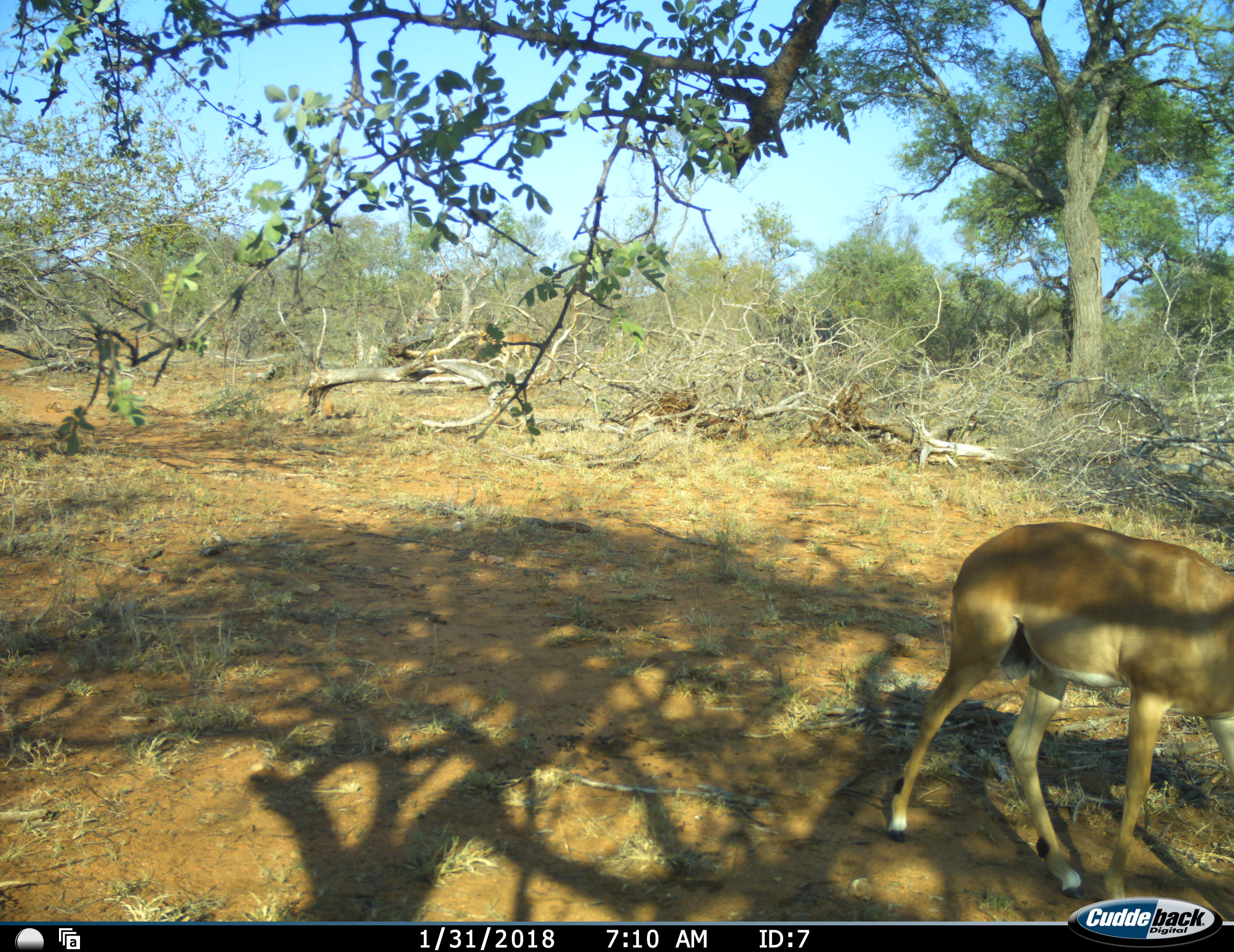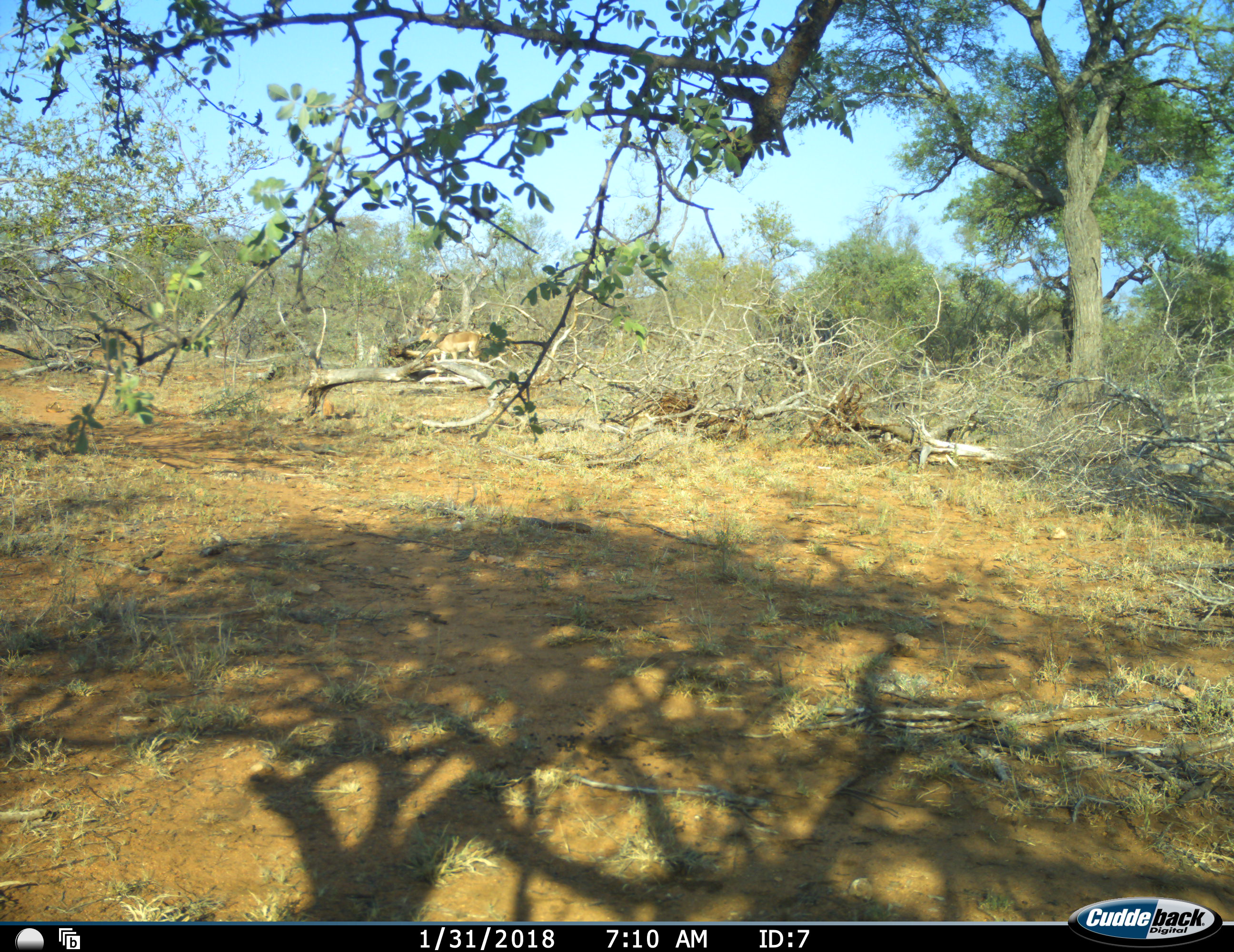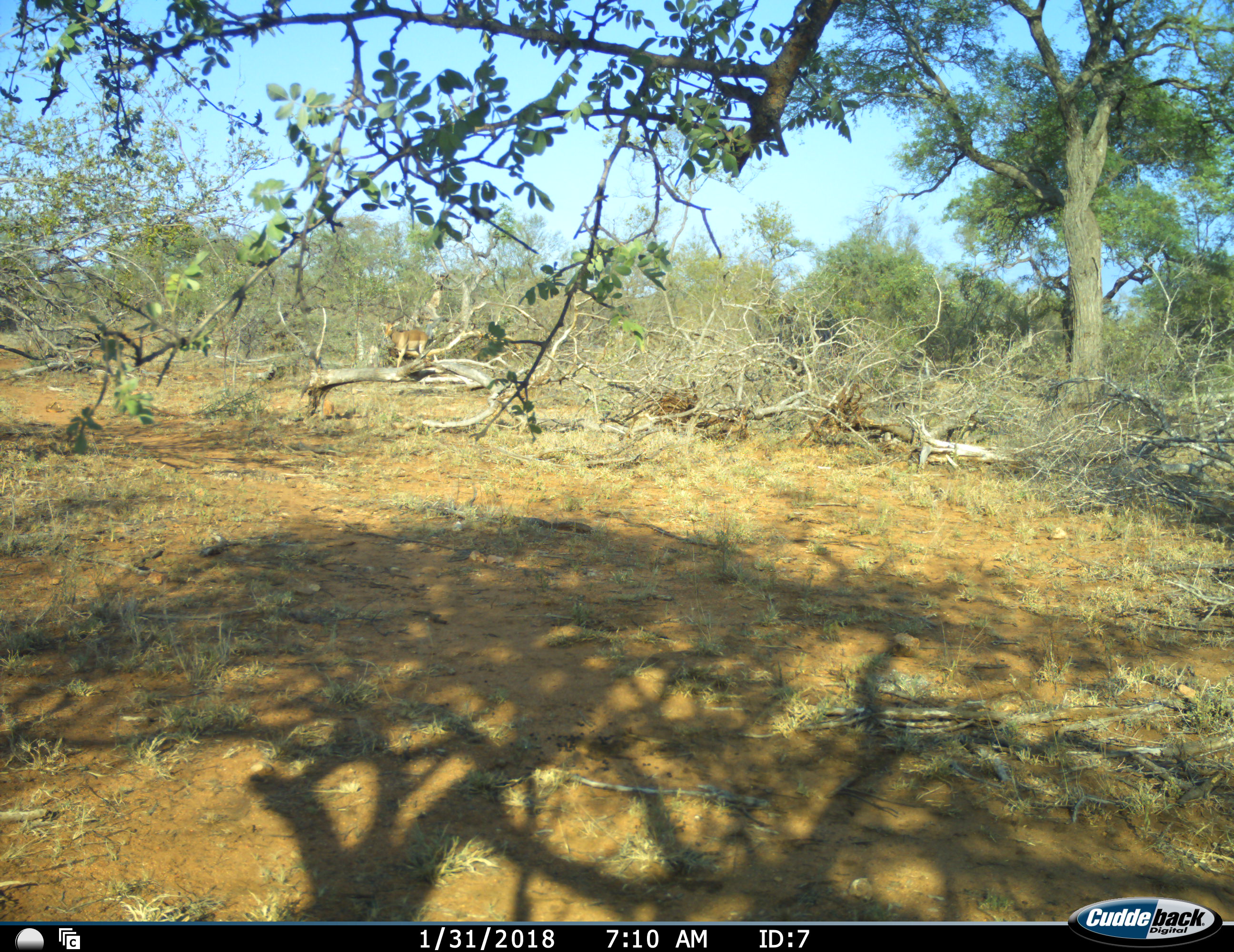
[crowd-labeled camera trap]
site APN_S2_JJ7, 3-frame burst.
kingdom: Animalia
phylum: Chordata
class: Mammalia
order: Artiodactyla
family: Bovidae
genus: Aepyceros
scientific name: Aepyceros melampus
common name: impala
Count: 2.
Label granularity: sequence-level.